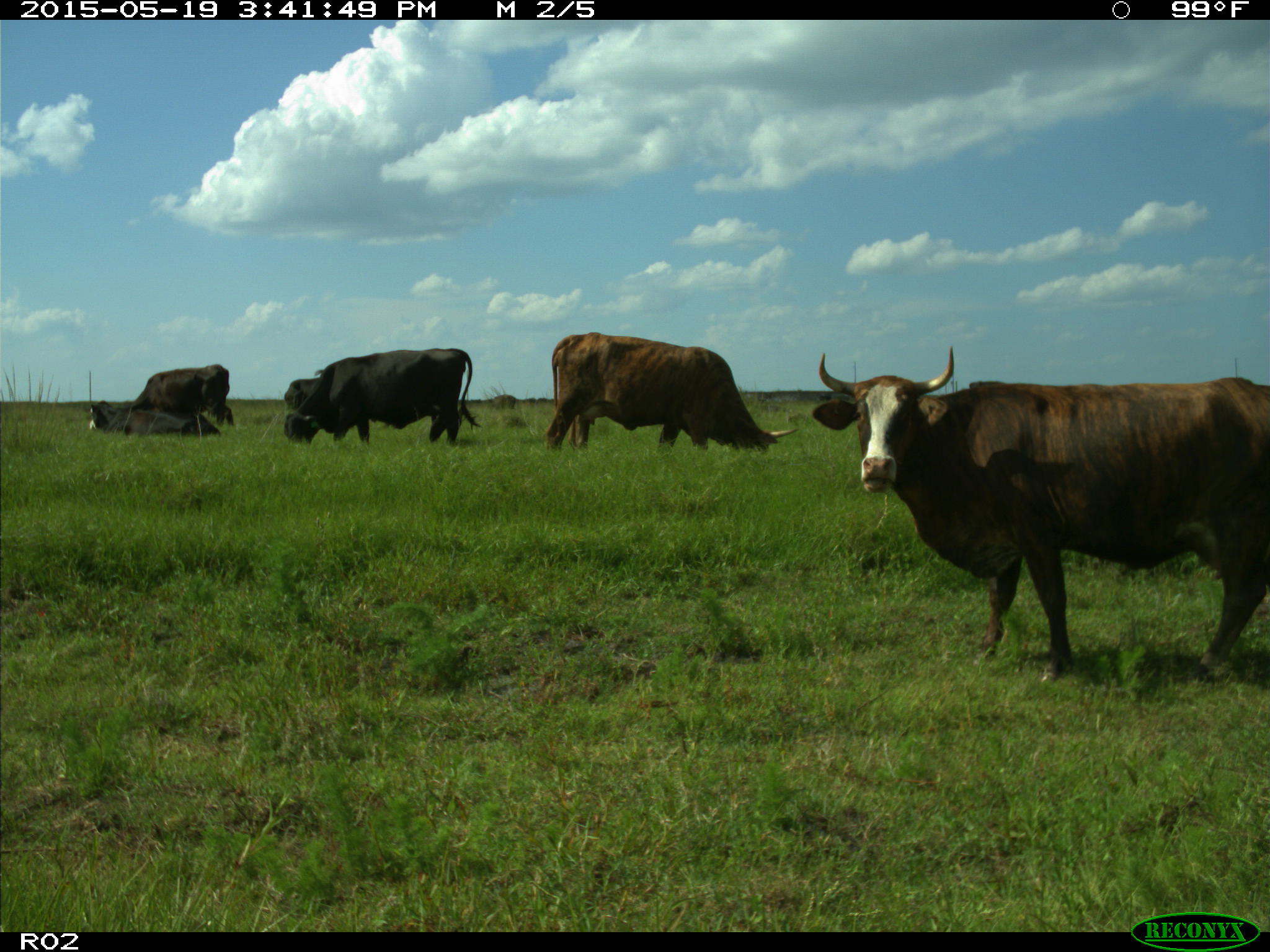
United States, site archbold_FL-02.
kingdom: Animalia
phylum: Chordata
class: Mammalia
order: Artiodactyla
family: Bovidae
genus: Bos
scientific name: Bos taurus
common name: domestic cow